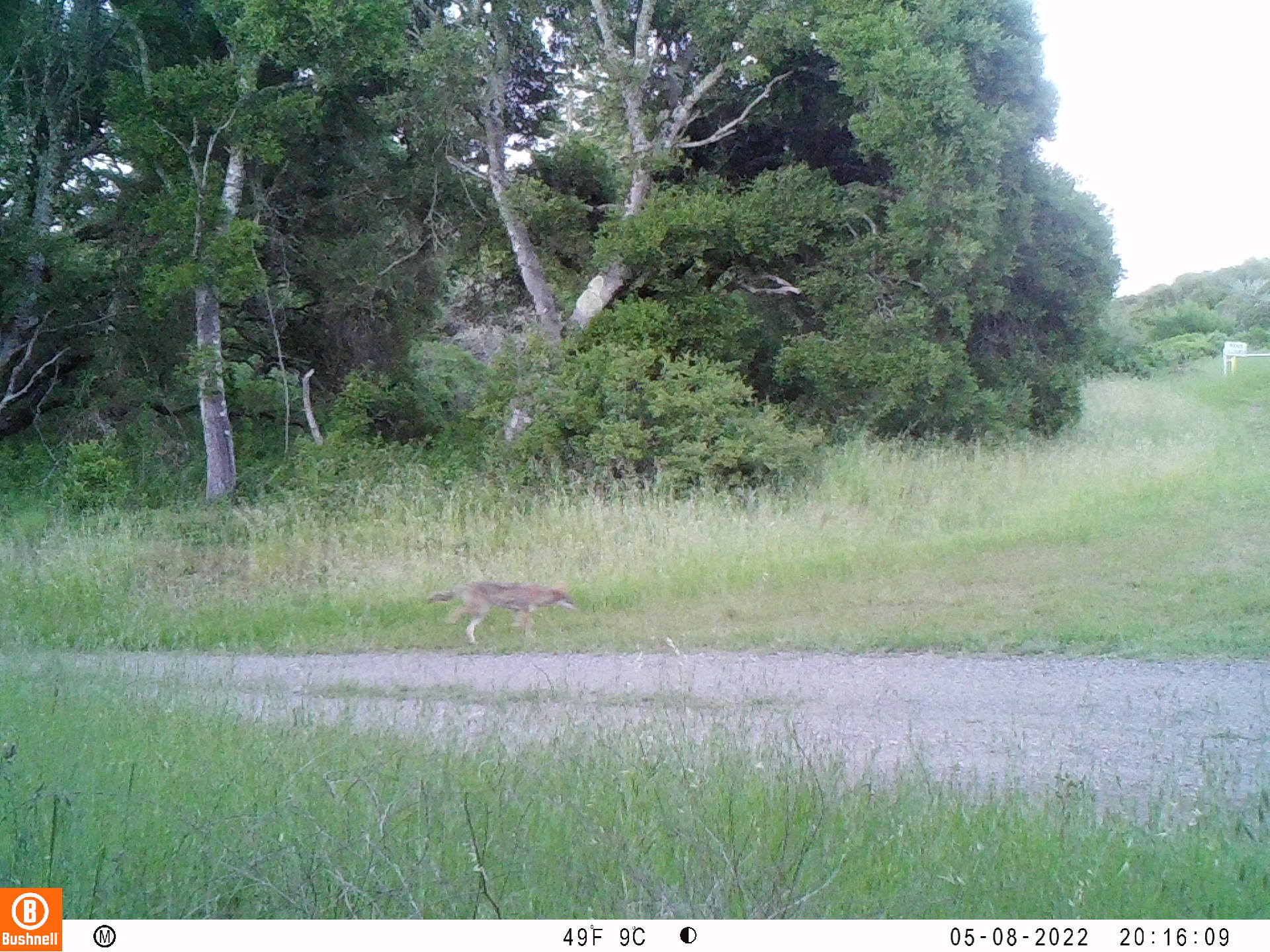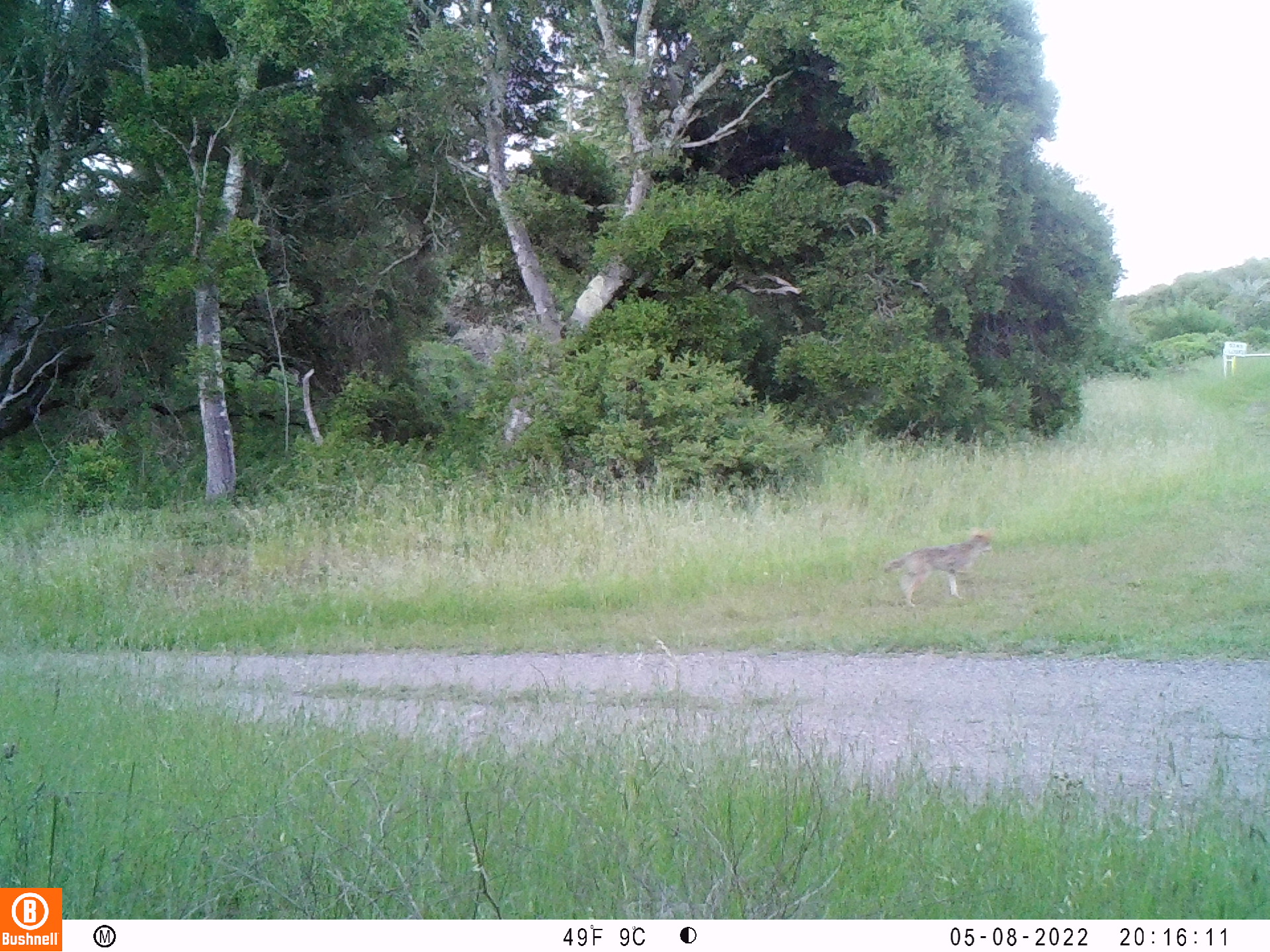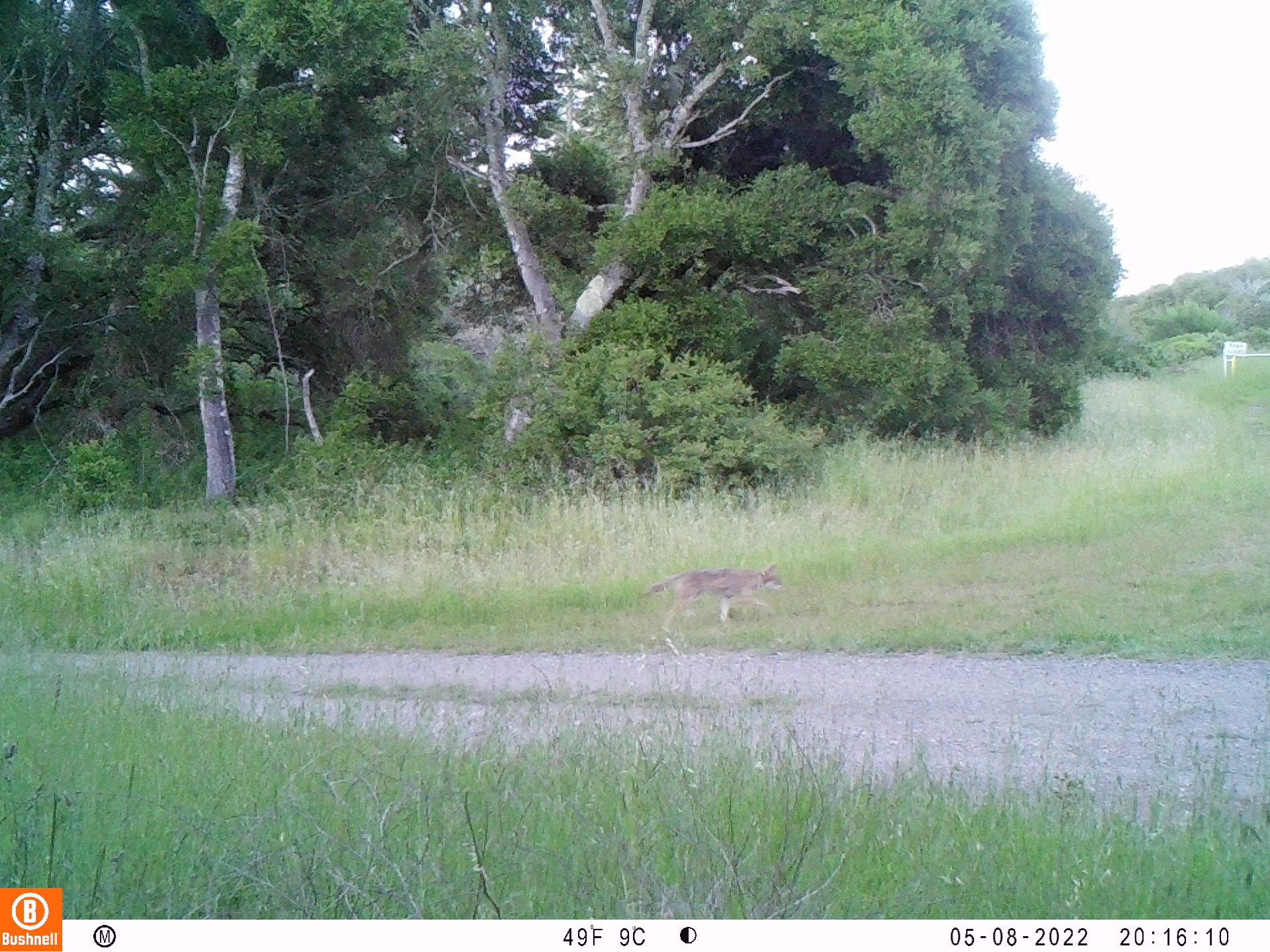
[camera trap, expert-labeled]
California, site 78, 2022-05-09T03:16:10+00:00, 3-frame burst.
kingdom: Animalia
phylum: Chordata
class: Mammalia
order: Carnivora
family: Canidae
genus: Canis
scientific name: Canis latrans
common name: coyote